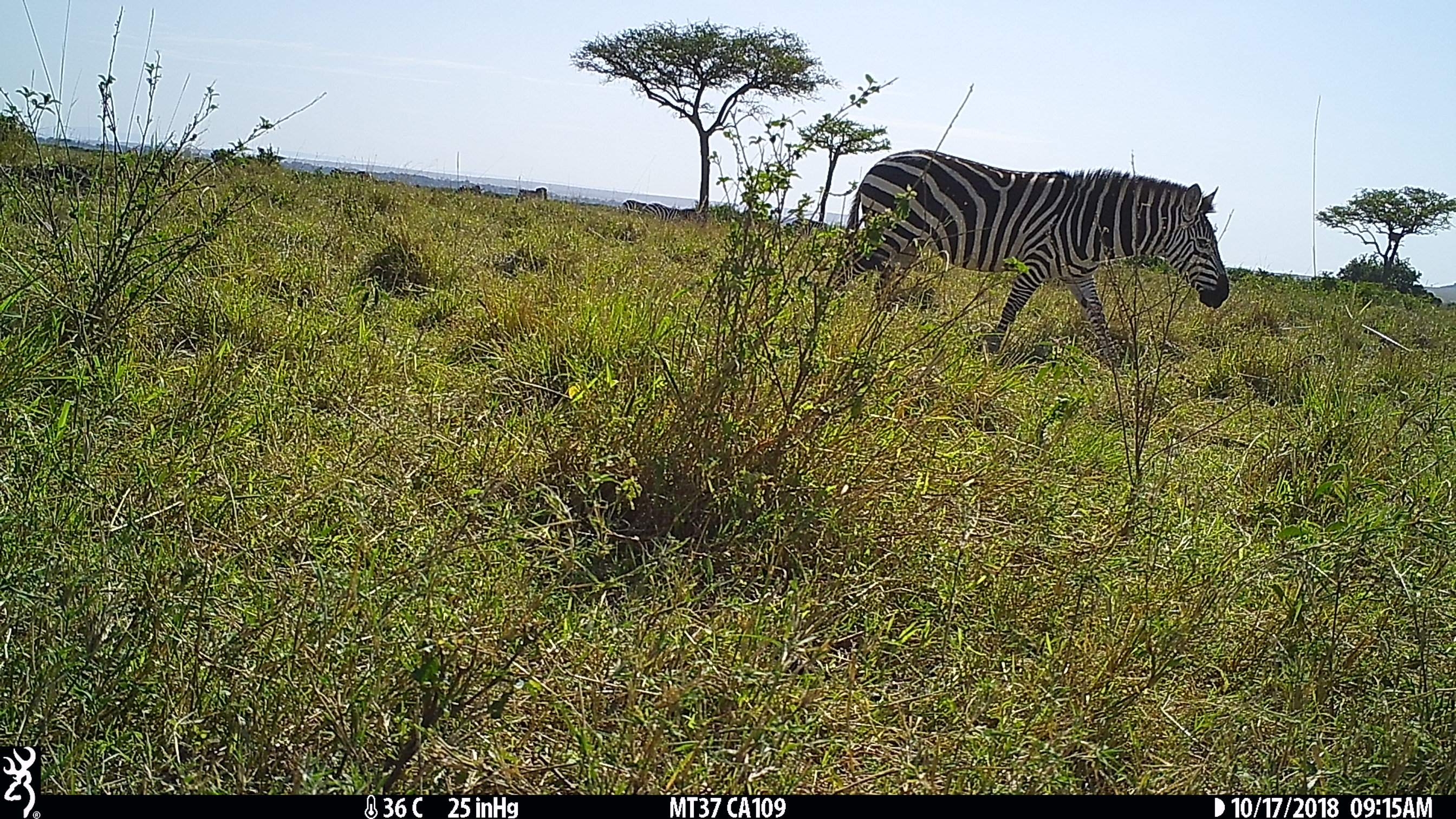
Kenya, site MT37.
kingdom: Animalia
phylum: Chordata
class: Mammalia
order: Perissodactyla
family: Equidae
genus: Equus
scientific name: Equus quagga burchellii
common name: burchell's zebra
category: zebra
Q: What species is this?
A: Zebra (burchell's zebra) (Equus quagga burchellii).